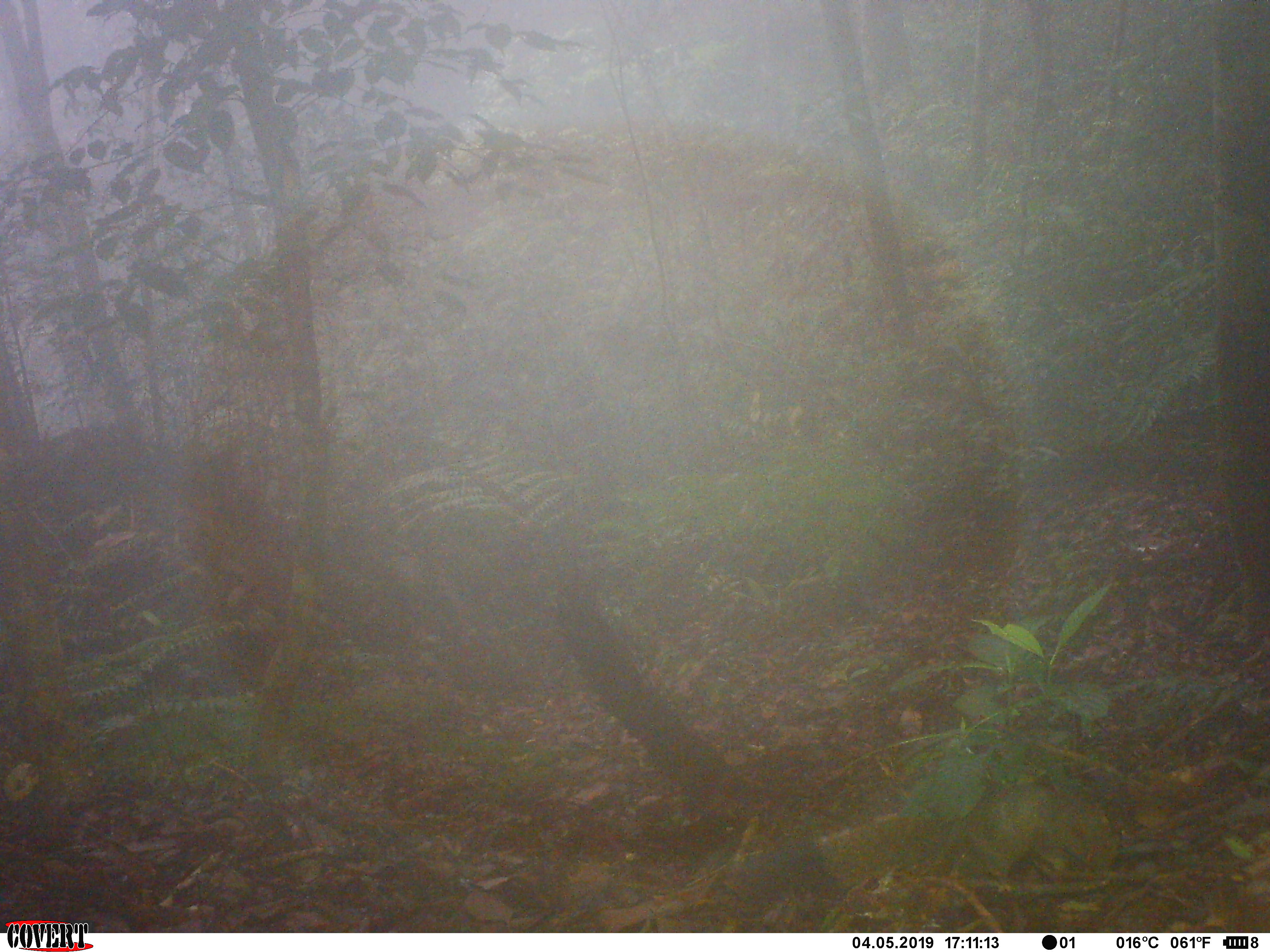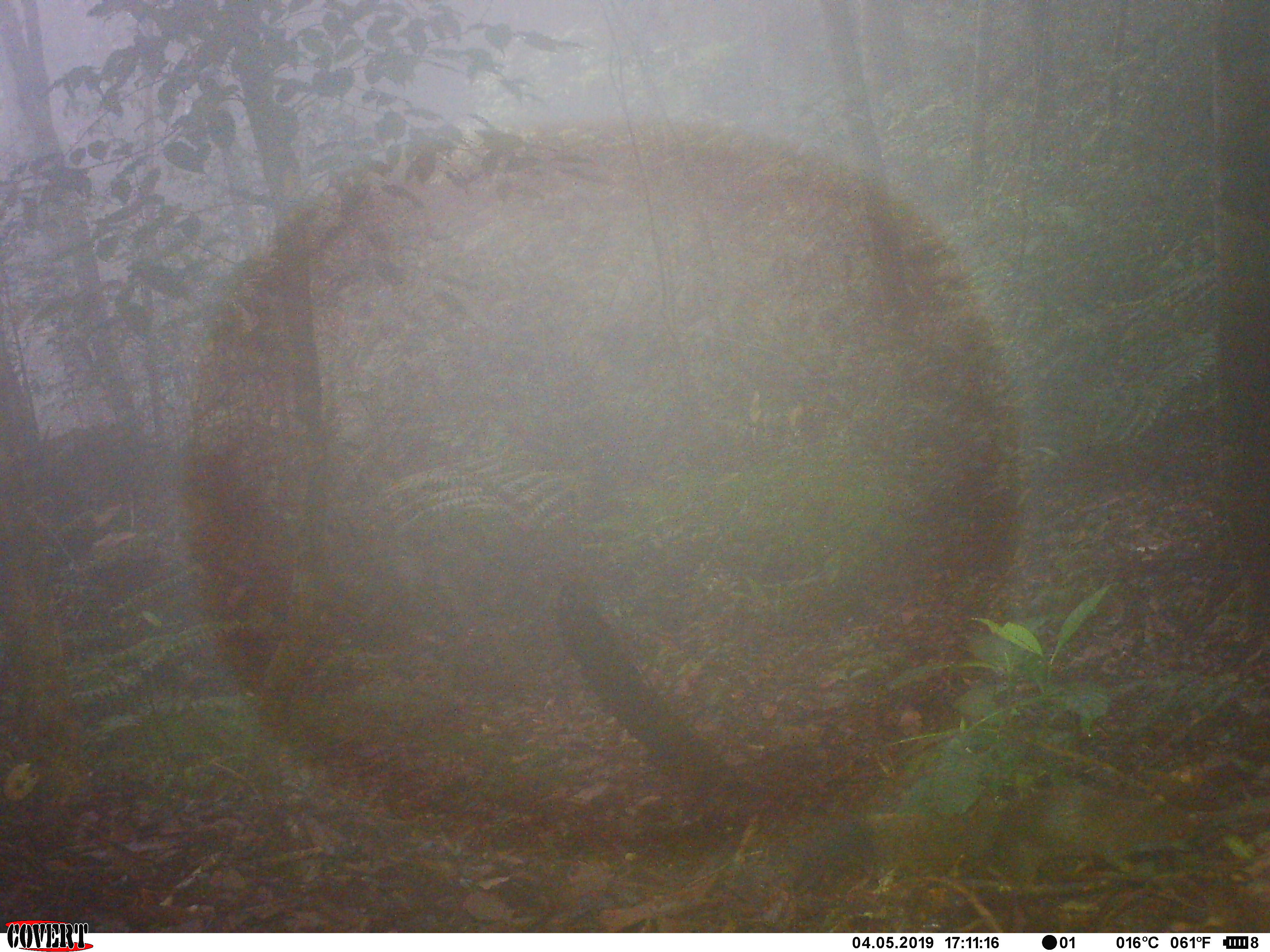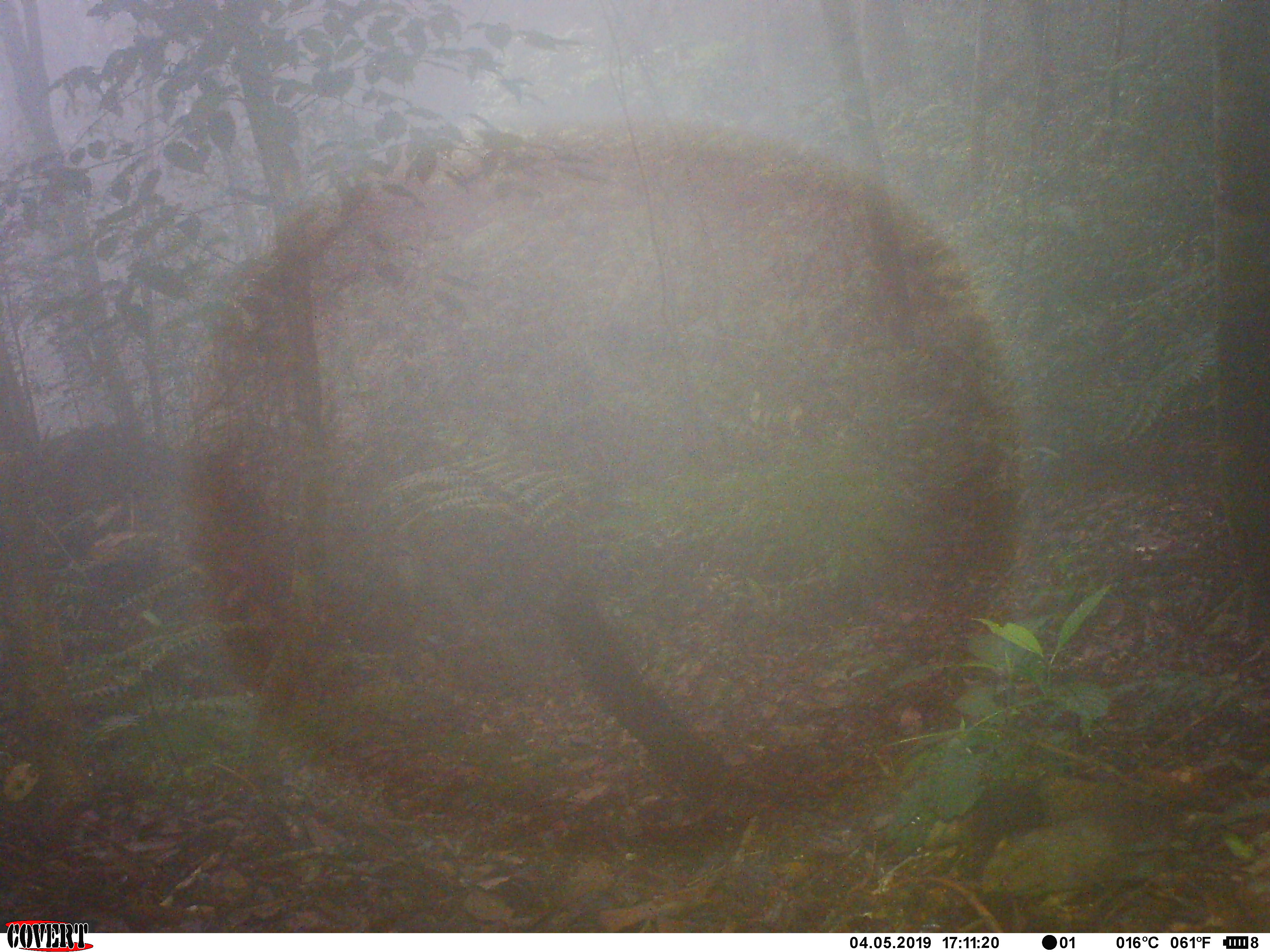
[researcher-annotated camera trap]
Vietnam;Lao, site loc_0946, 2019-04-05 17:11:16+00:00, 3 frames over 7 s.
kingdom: Animalia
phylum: Chordata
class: Mammalia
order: Rodentia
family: Sciuridae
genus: Sciurus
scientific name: Sciurus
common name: squirrel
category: unidentified squirrel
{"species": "unidentified squirrel (squirrel) (Sciurus)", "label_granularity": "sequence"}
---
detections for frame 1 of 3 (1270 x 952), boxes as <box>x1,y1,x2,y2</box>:
unidentified squirrel: <box>711,767,1190,903</box>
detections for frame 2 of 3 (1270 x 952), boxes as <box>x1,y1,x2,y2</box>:
unidentified squirrel: <box>785,781,1199,895</box>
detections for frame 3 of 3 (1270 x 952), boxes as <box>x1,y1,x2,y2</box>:
unidentified squirrel: <box>922,775,1194,908</box>